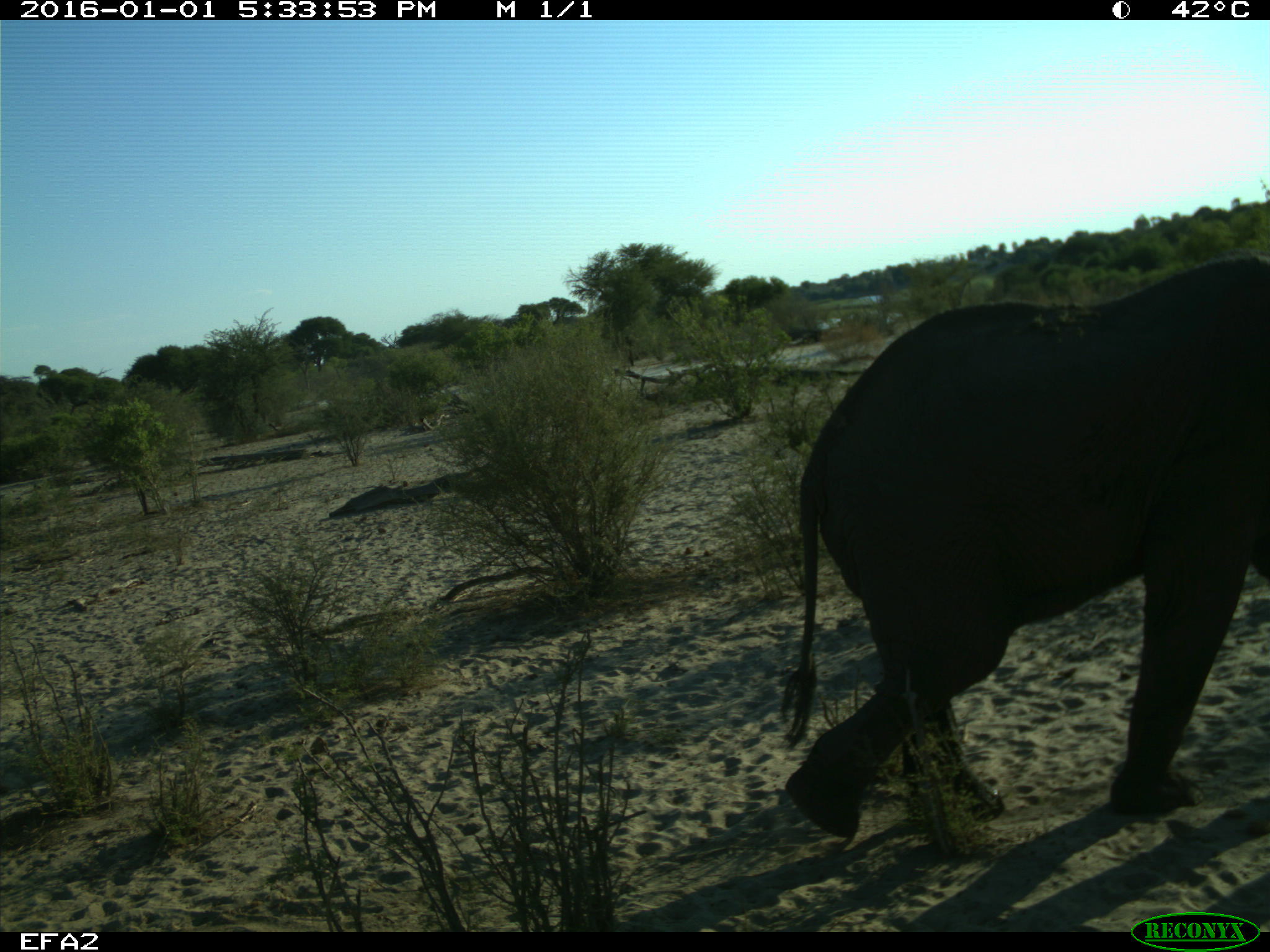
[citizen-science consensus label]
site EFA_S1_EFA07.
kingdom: Animalia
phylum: Chordata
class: Mammalia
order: Proboscidea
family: Elephantidae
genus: Loxodonta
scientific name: Loxodonta africana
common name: african bush elephant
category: elephant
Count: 1.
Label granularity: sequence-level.